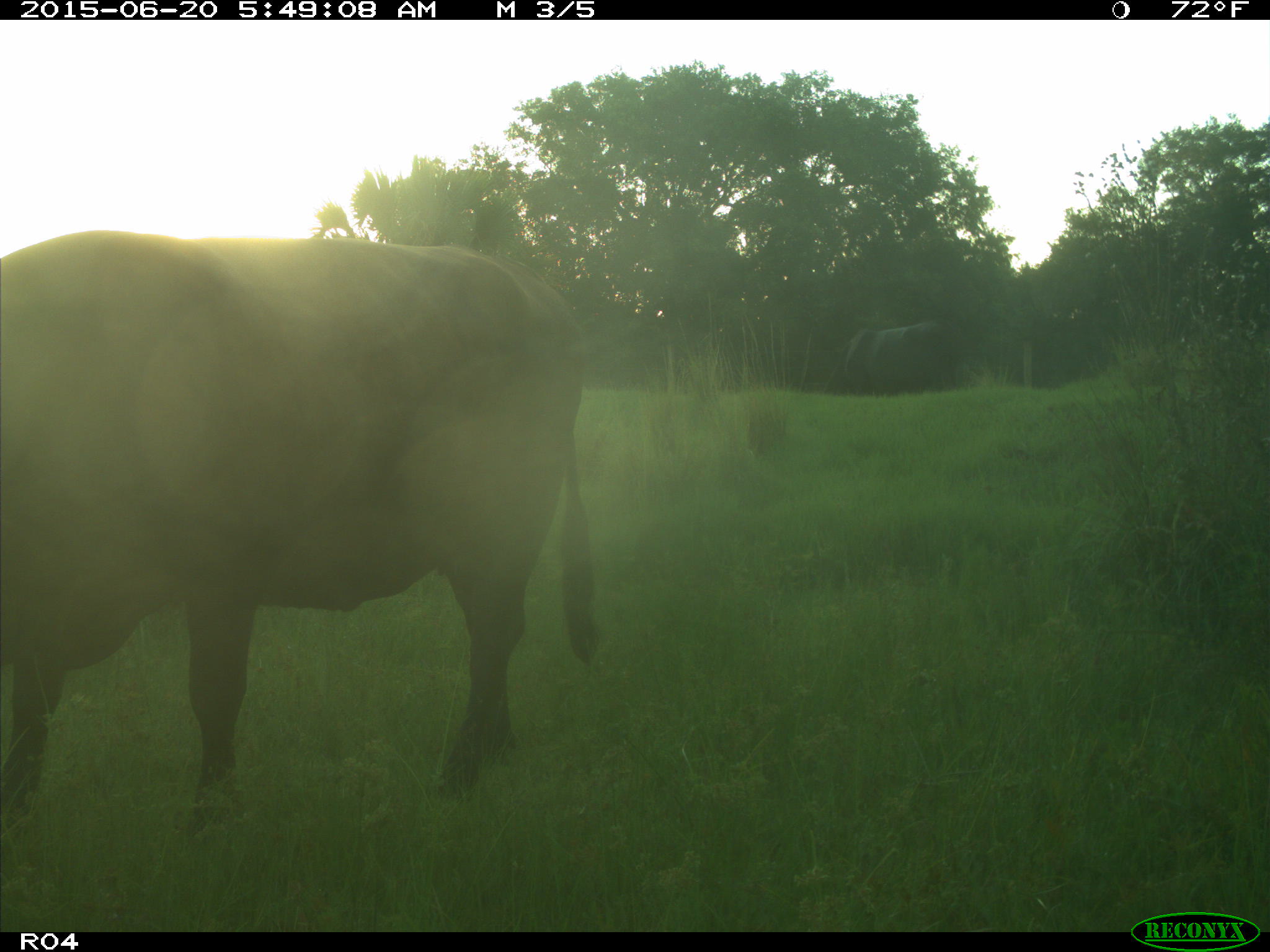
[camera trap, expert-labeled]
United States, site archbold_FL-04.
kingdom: Animalia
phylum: Chordata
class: Mammalia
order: Artiodactyla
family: Bovidae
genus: Bos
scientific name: Bos taurus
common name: domestic cow